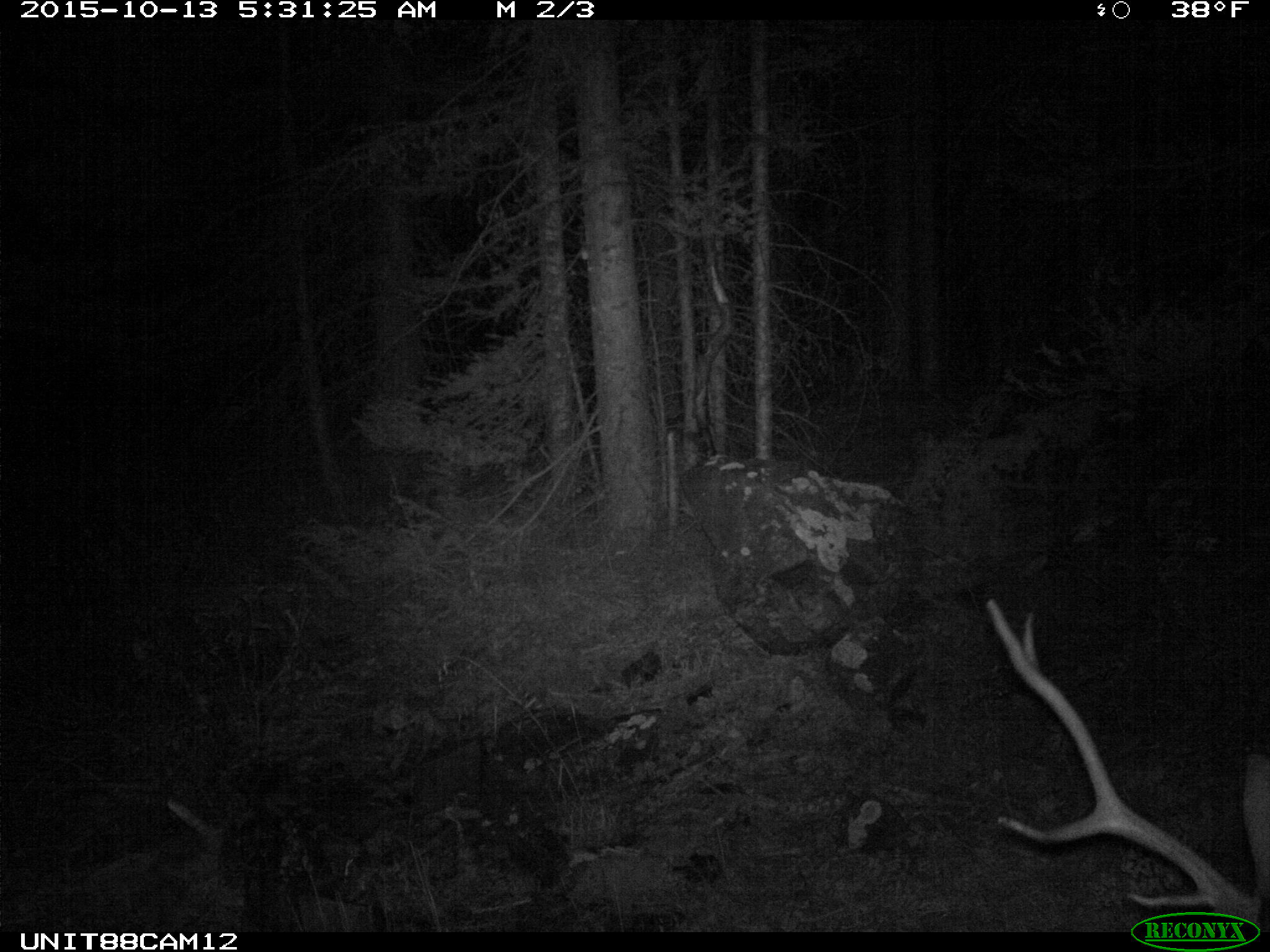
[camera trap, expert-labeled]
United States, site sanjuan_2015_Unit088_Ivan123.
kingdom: Animalia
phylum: Chordata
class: Mammalia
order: Artiodactyla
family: Cervidae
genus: Cervus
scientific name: Cervus elaphus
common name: red deer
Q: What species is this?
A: Cervus elaphus (red deer).